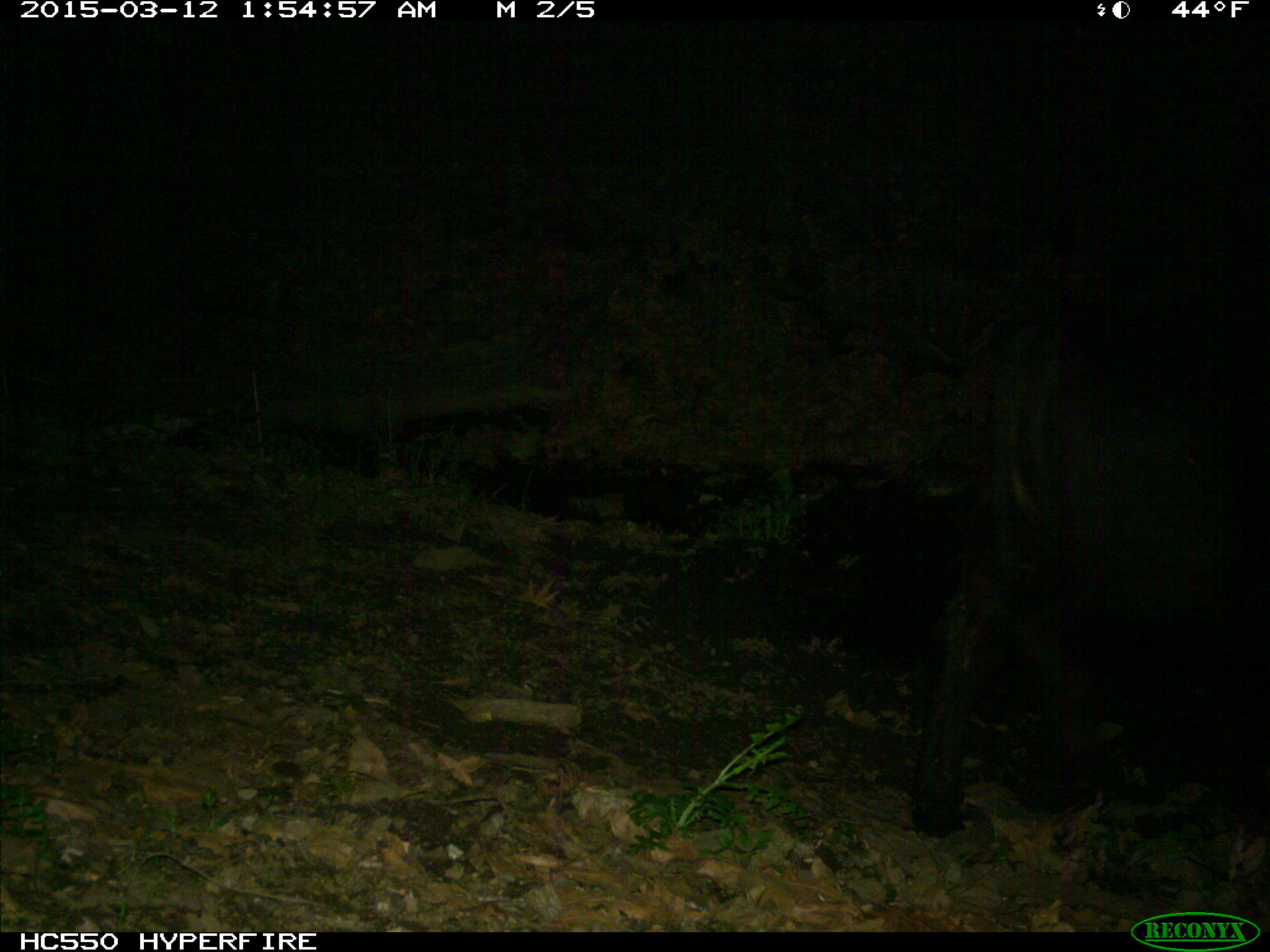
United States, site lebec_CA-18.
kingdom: Animalia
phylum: Chordata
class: Mammalia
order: Artiodactyla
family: Bovidae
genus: Bos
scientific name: Bos taurus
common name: domestic cow